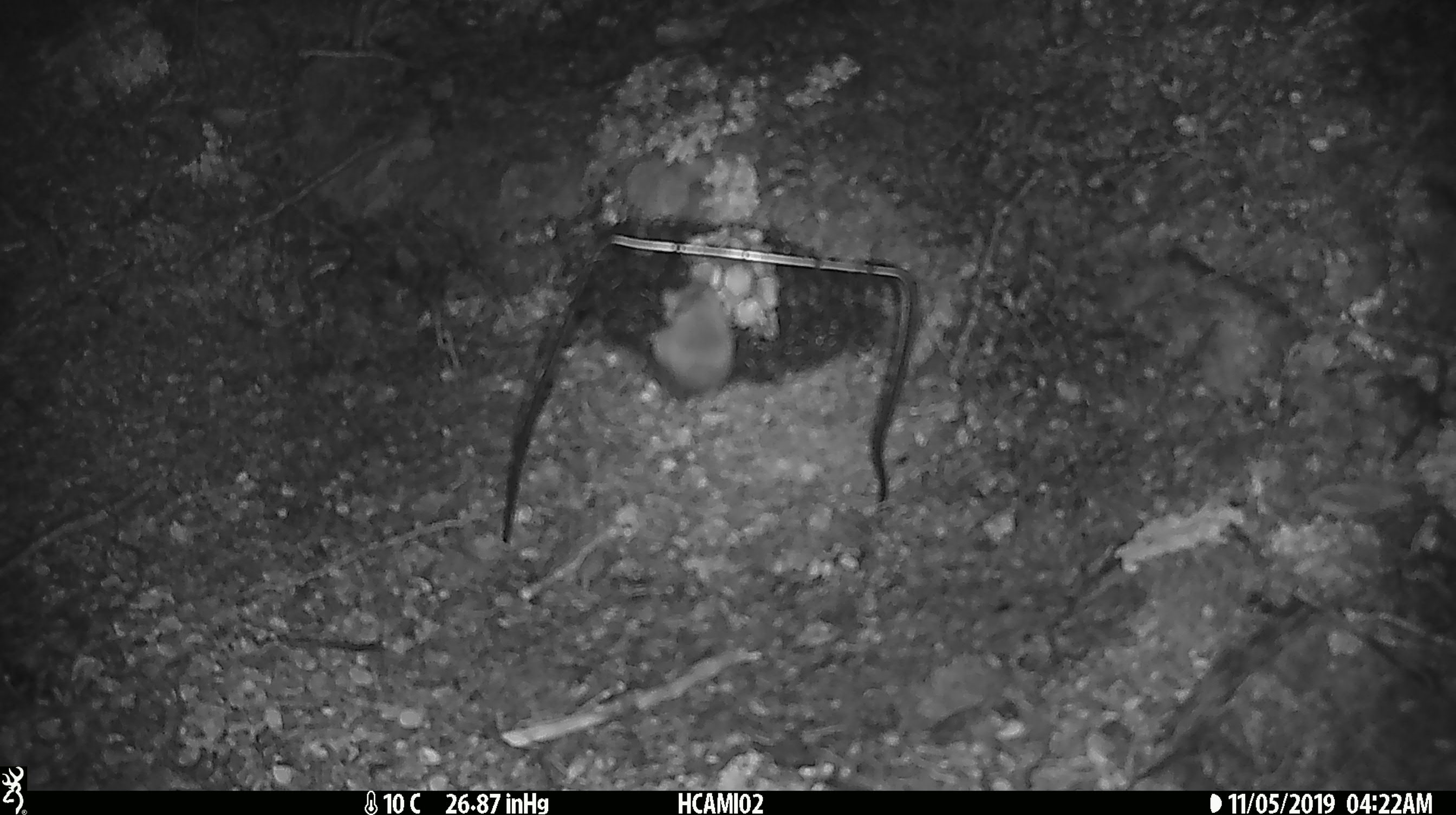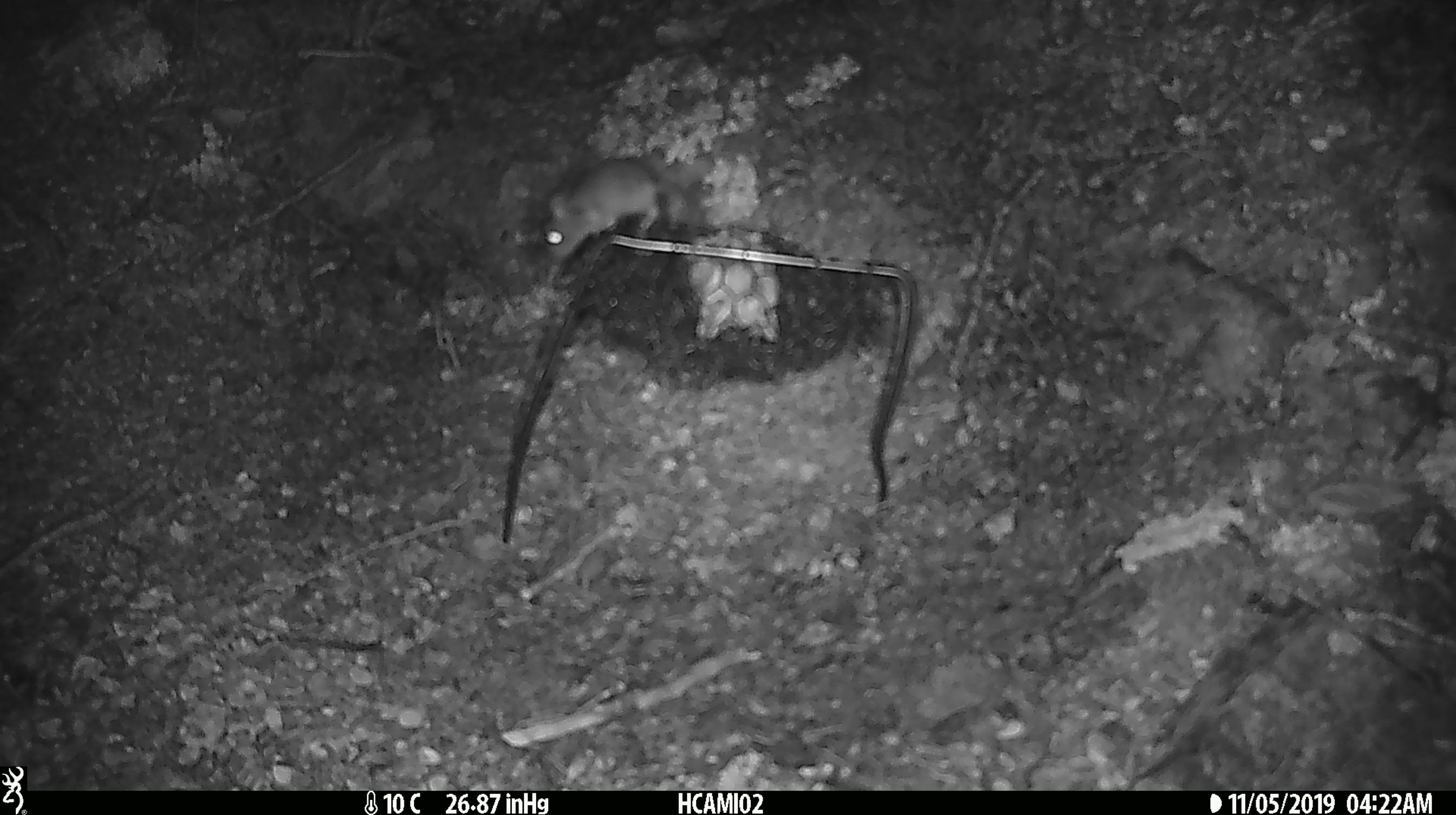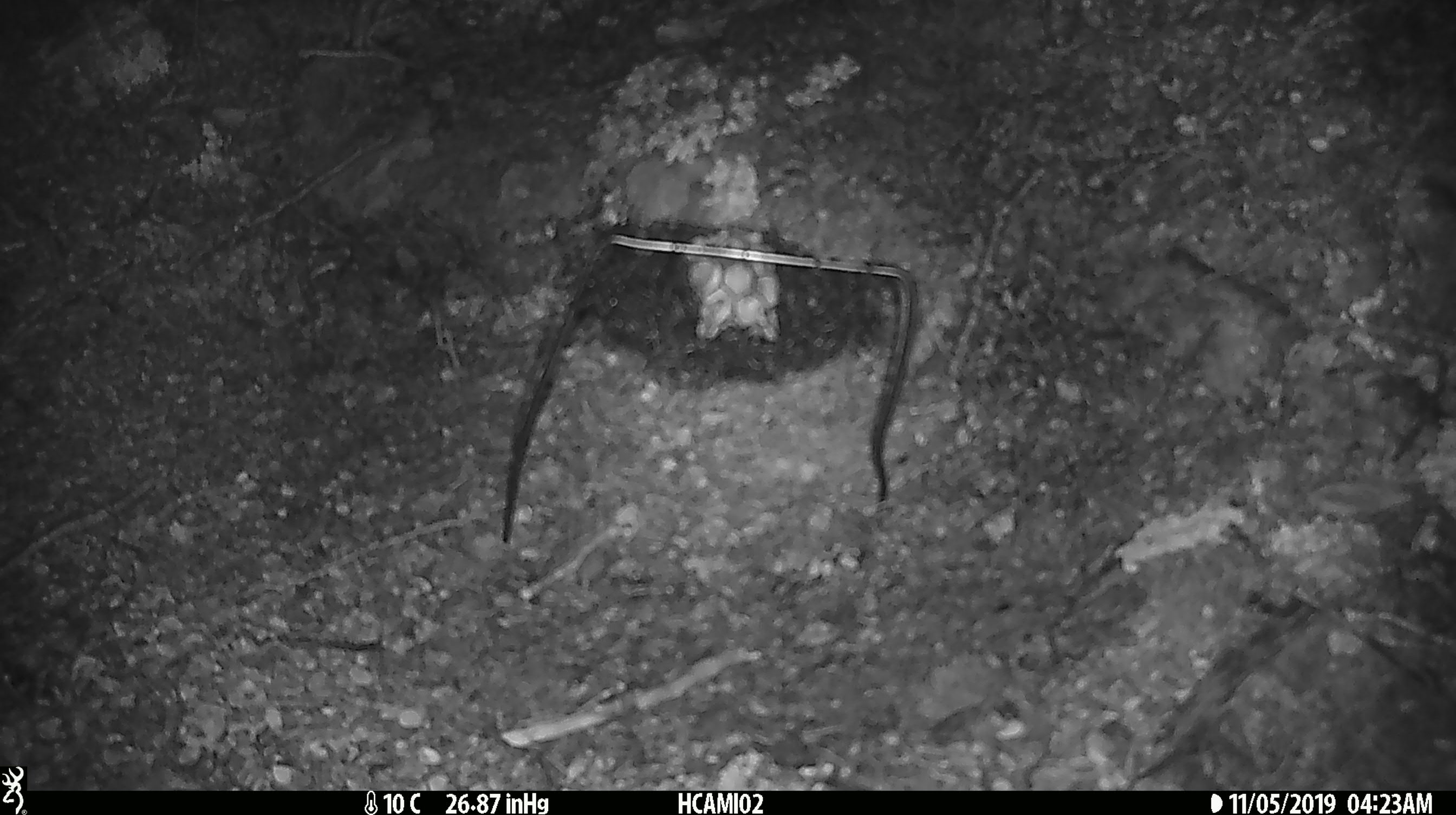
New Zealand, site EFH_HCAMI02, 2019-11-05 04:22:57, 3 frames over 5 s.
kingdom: Animalia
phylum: Chordata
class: Mammalia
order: Rodentia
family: Muridae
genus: Mus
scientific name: Mus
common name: mouse